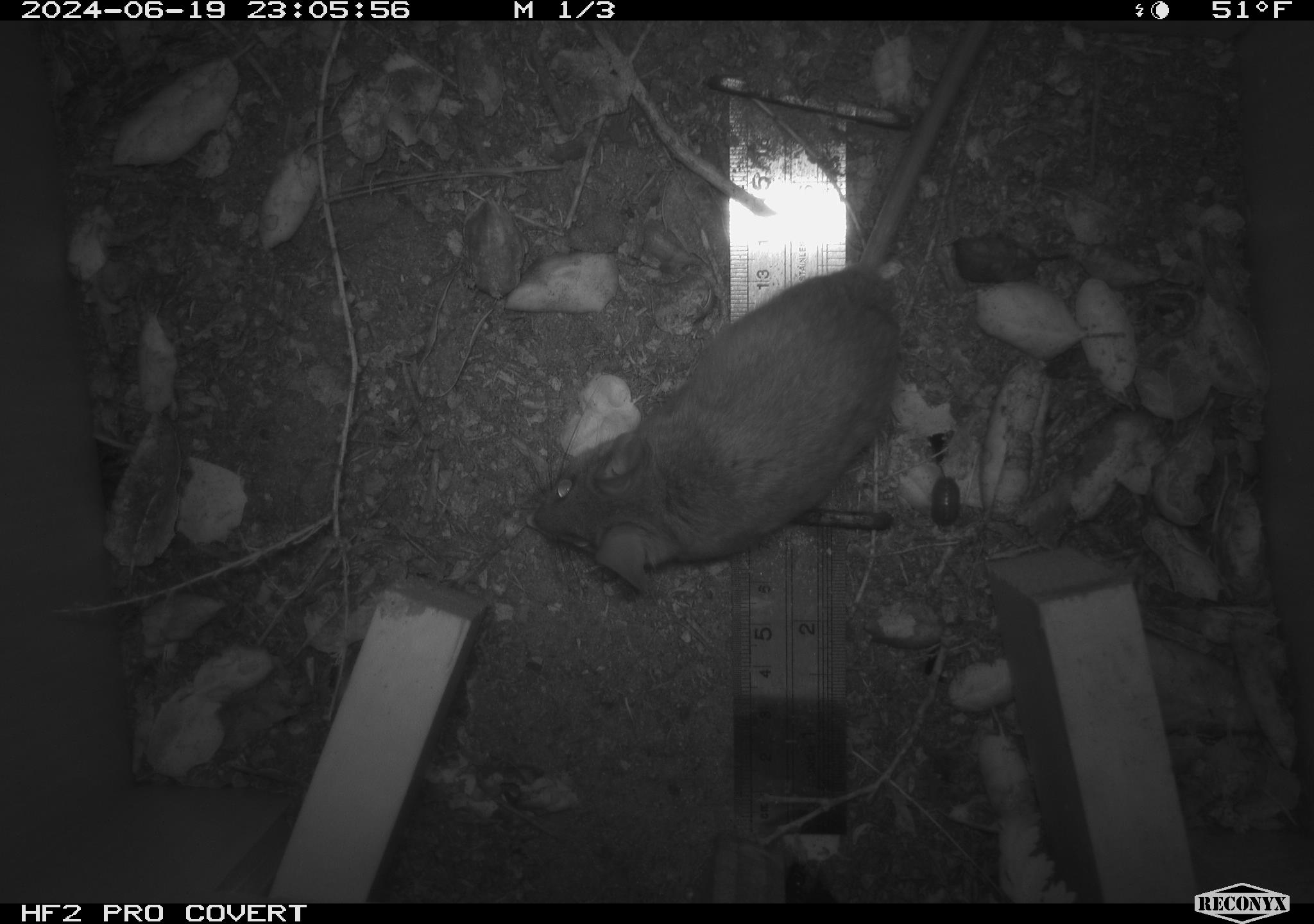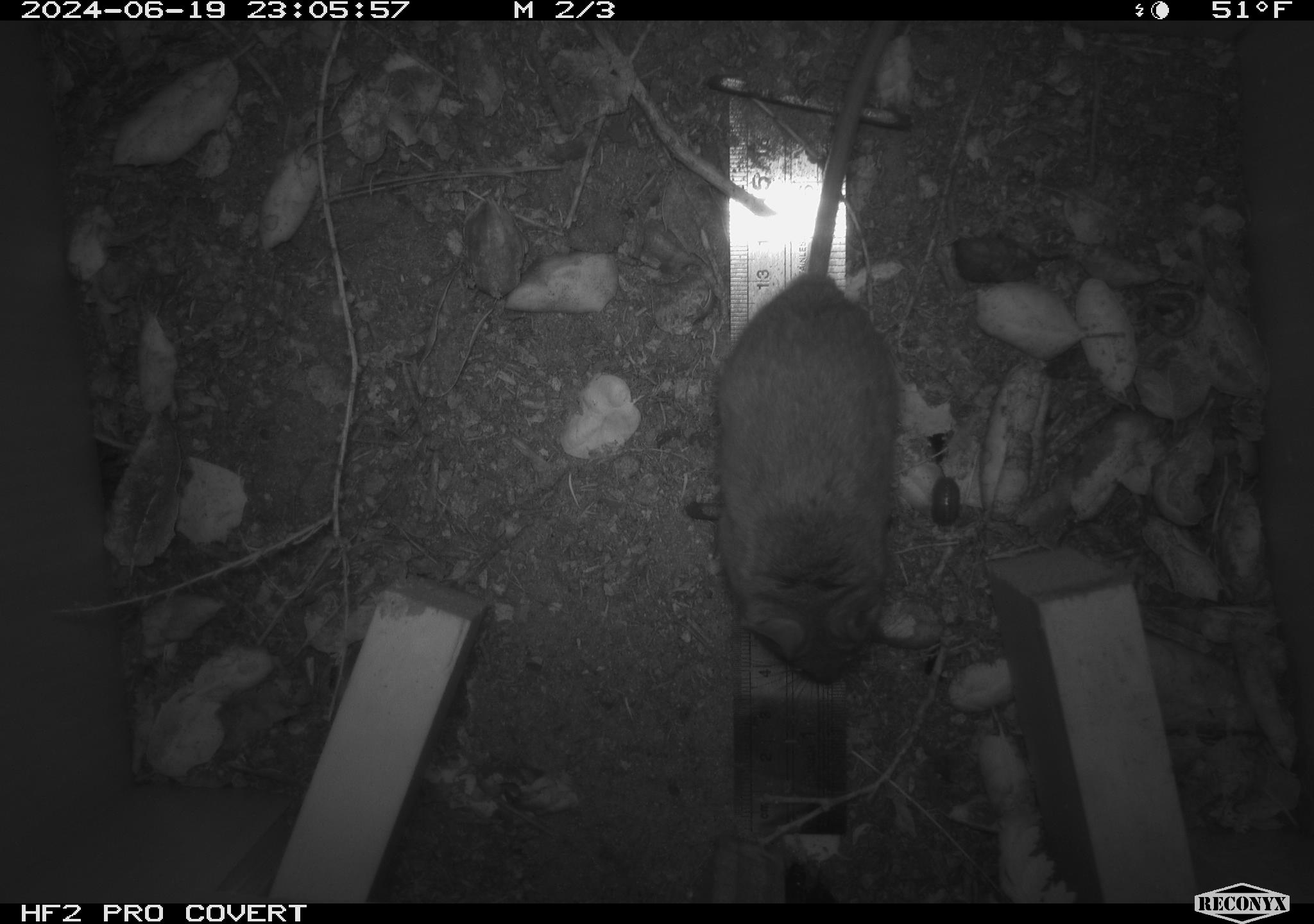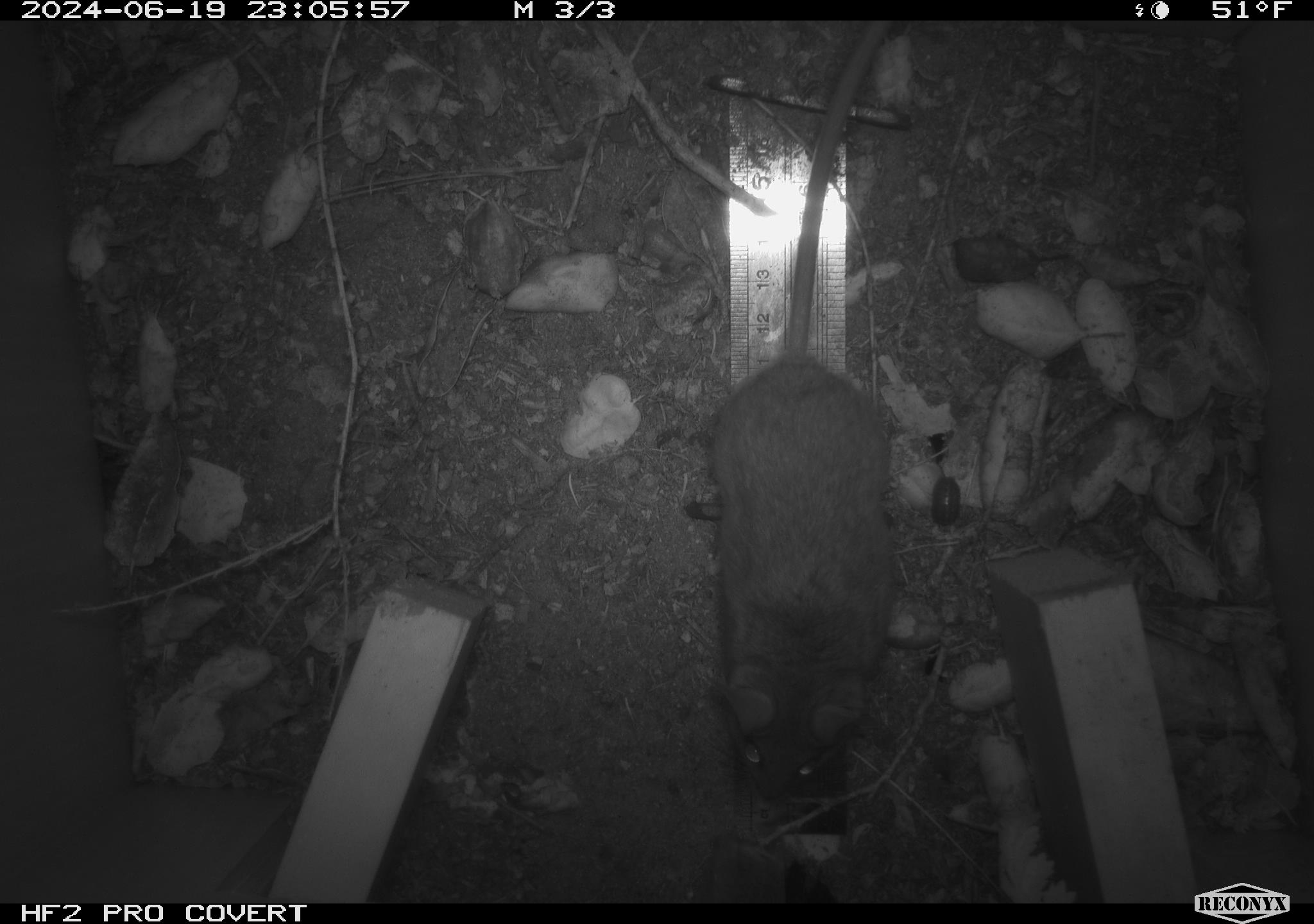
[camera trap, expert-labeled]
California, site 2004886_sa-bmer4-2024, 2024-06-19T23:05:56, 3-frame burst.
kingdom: Animalia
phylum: Chordata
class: Mammalia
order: Rodentia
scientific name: Rodentia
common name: woodrat or rat or mouse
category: woodrat or rat or mouse species